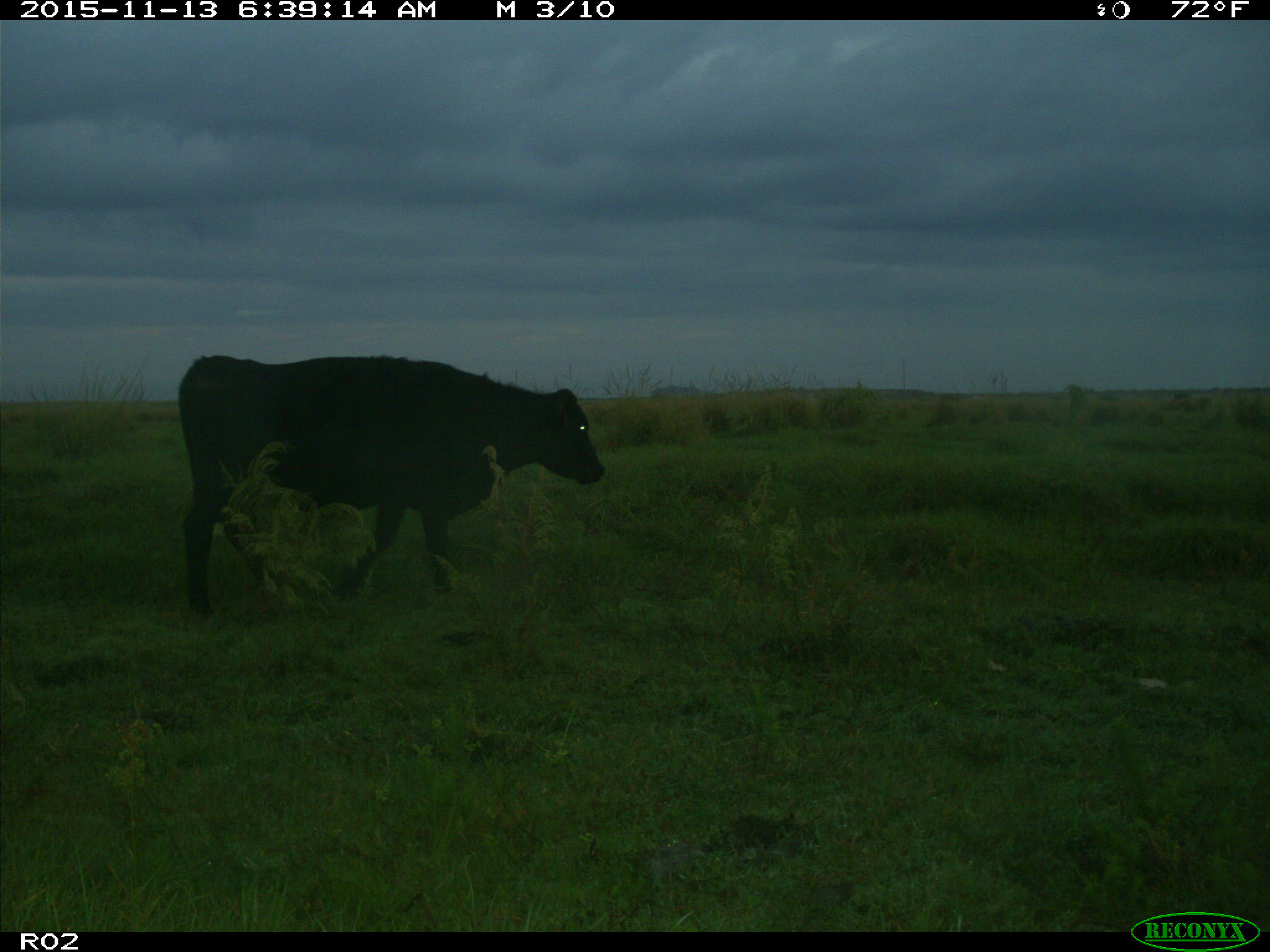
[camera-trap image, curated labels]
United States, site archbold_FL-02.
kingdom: Animalia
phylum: Chordata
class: Mammalia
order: Artiodactyla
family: Bovidae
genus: Bos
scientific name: Bos taurus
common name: domestic cow